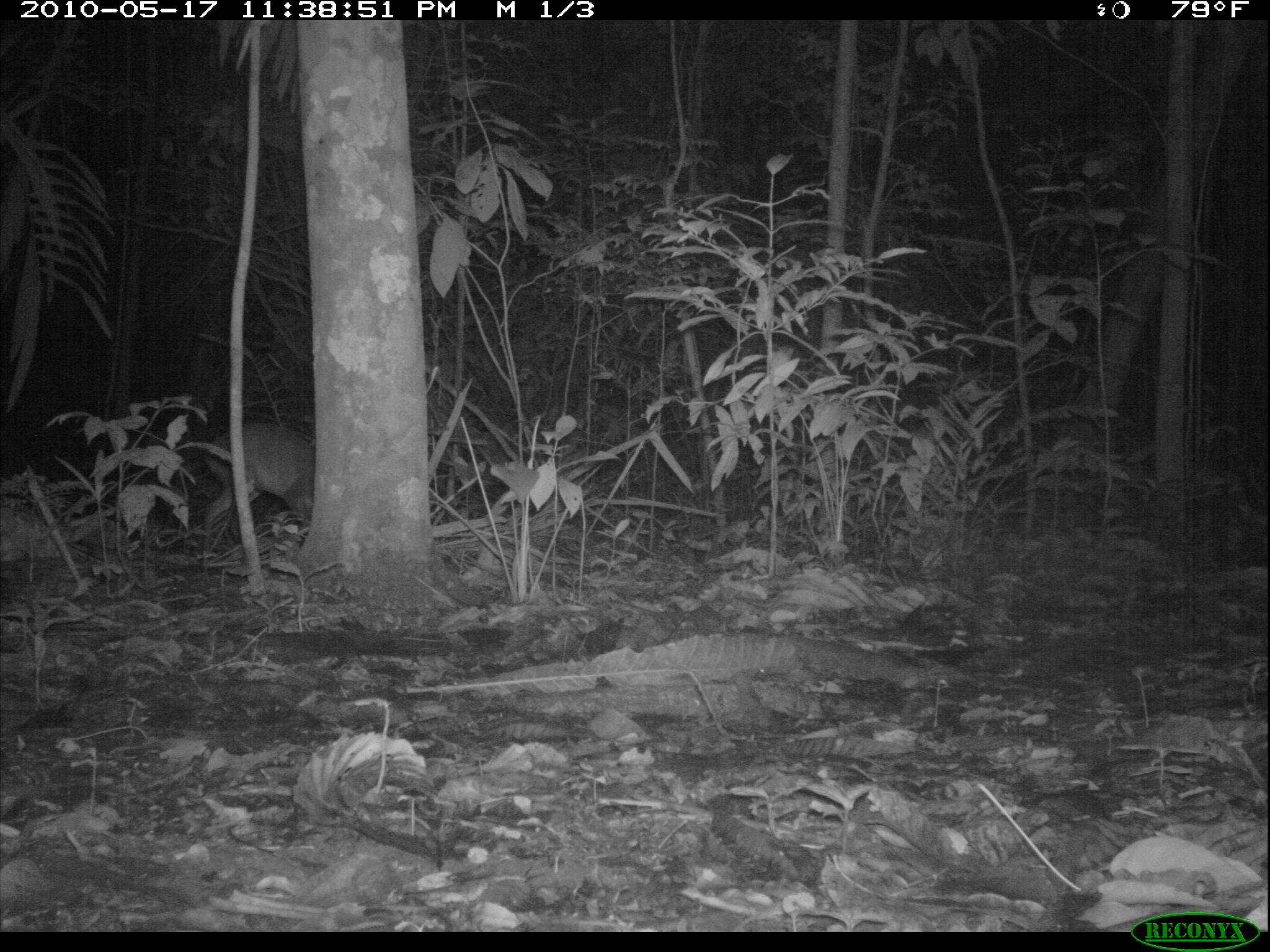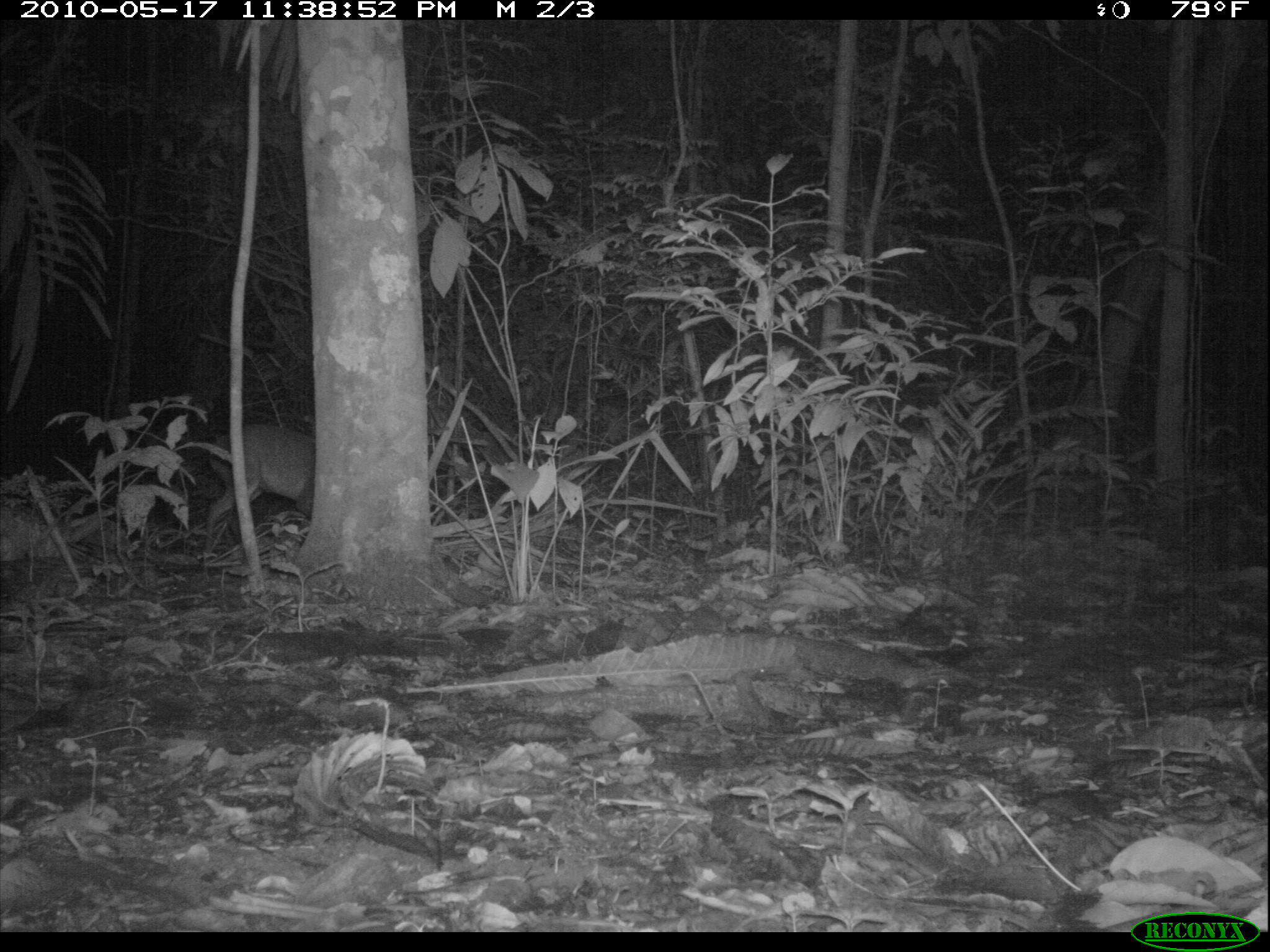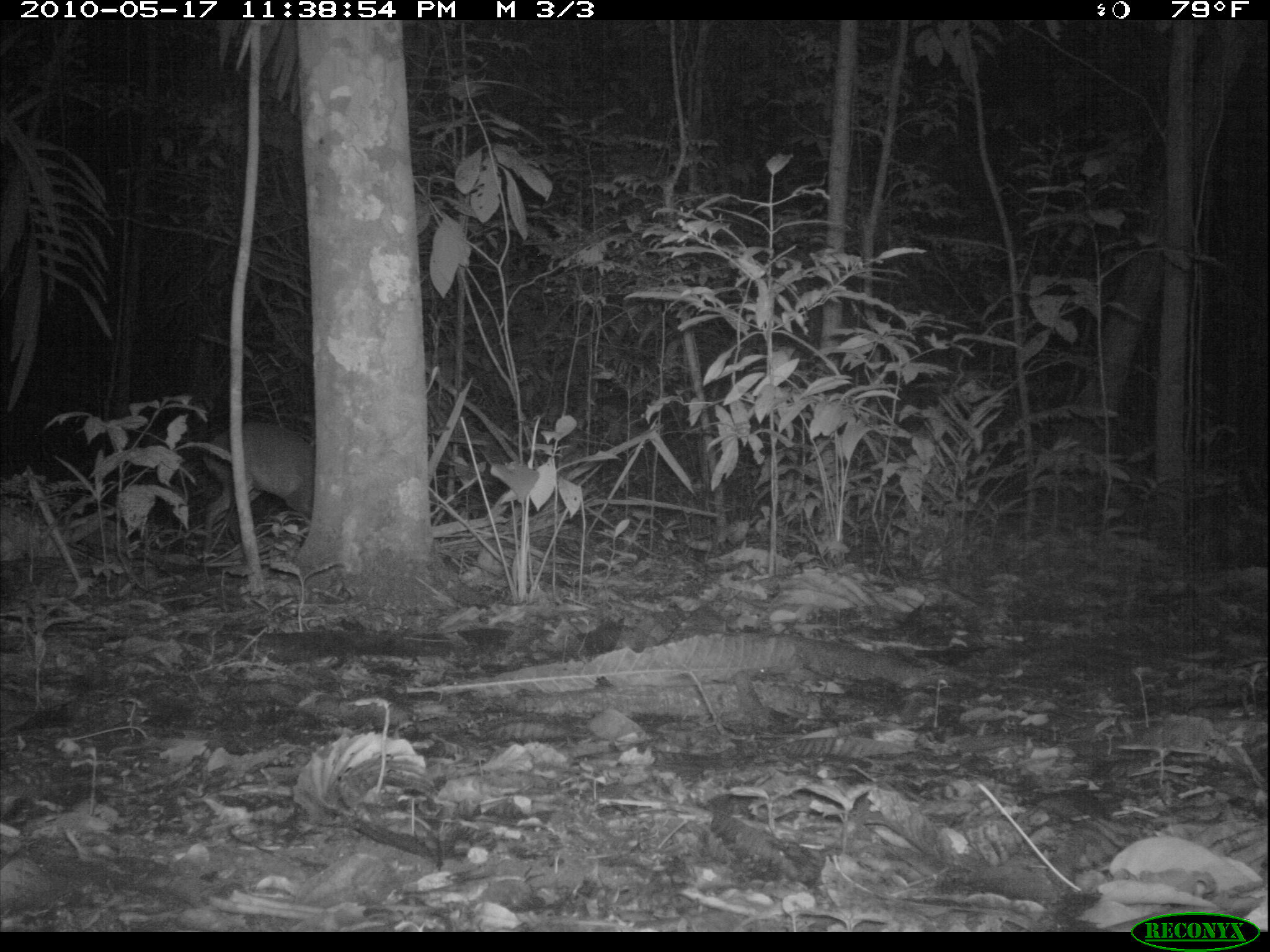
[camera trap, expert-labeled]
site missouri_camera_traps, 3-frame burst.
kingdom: Animalia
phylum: Chordata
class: Mammalia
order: Artiodactyla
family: Cervidae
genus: Odocoileus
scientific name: Odocoileus virginianus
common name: white-tailed deer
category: white tailed deer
White tailed deer (white-tailed deer) (Odocoileus virginianus). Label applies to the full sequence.